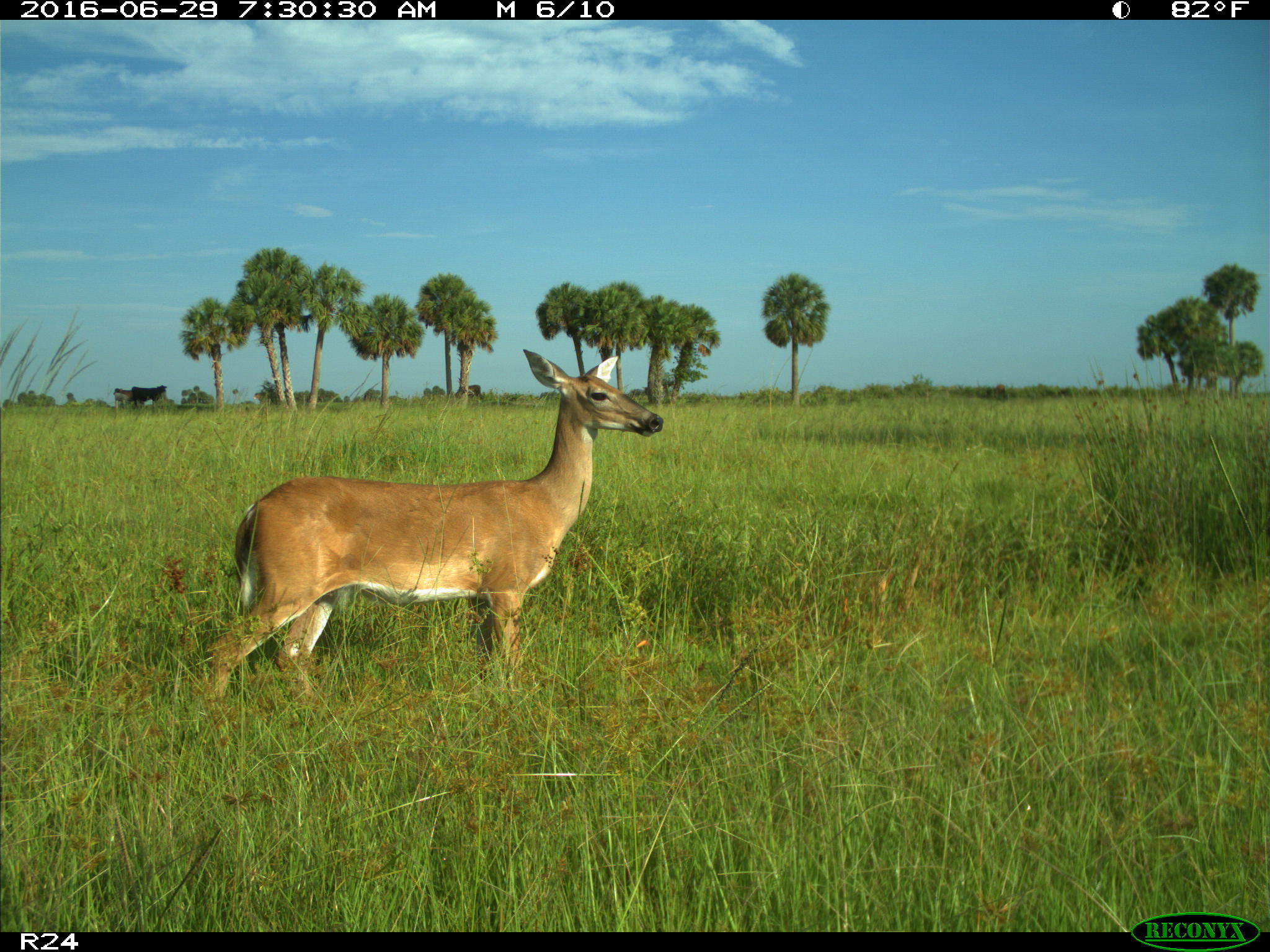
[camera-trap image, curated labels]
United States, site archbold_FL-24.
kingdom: Animalia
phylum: Chordata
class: Mammalia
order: Artiodactyla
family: Cervidae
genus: Odocoileus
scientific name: Odocoileus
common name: deer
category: unidentified deer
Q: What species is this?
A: Unidentified deer (deer) (Odocoileus).